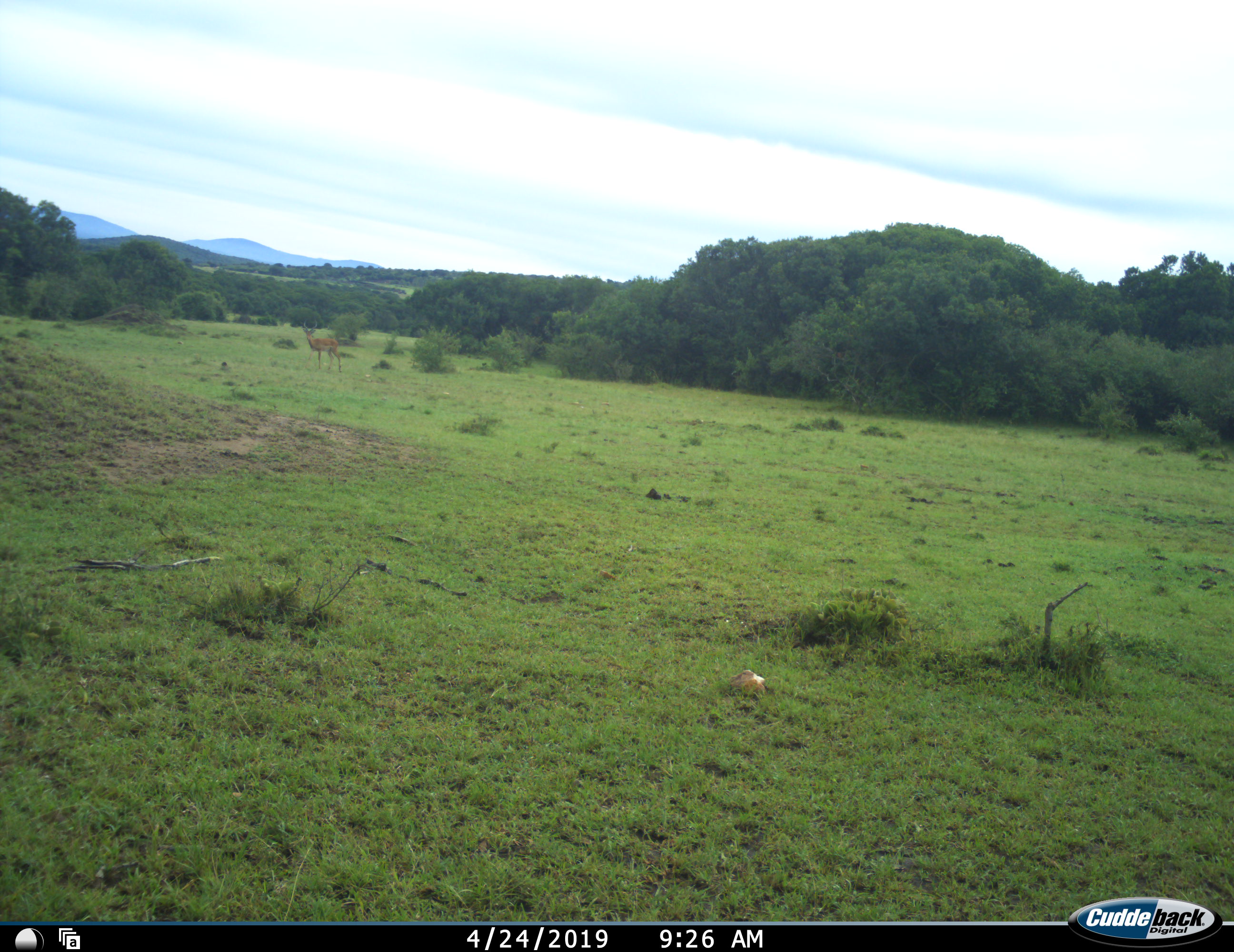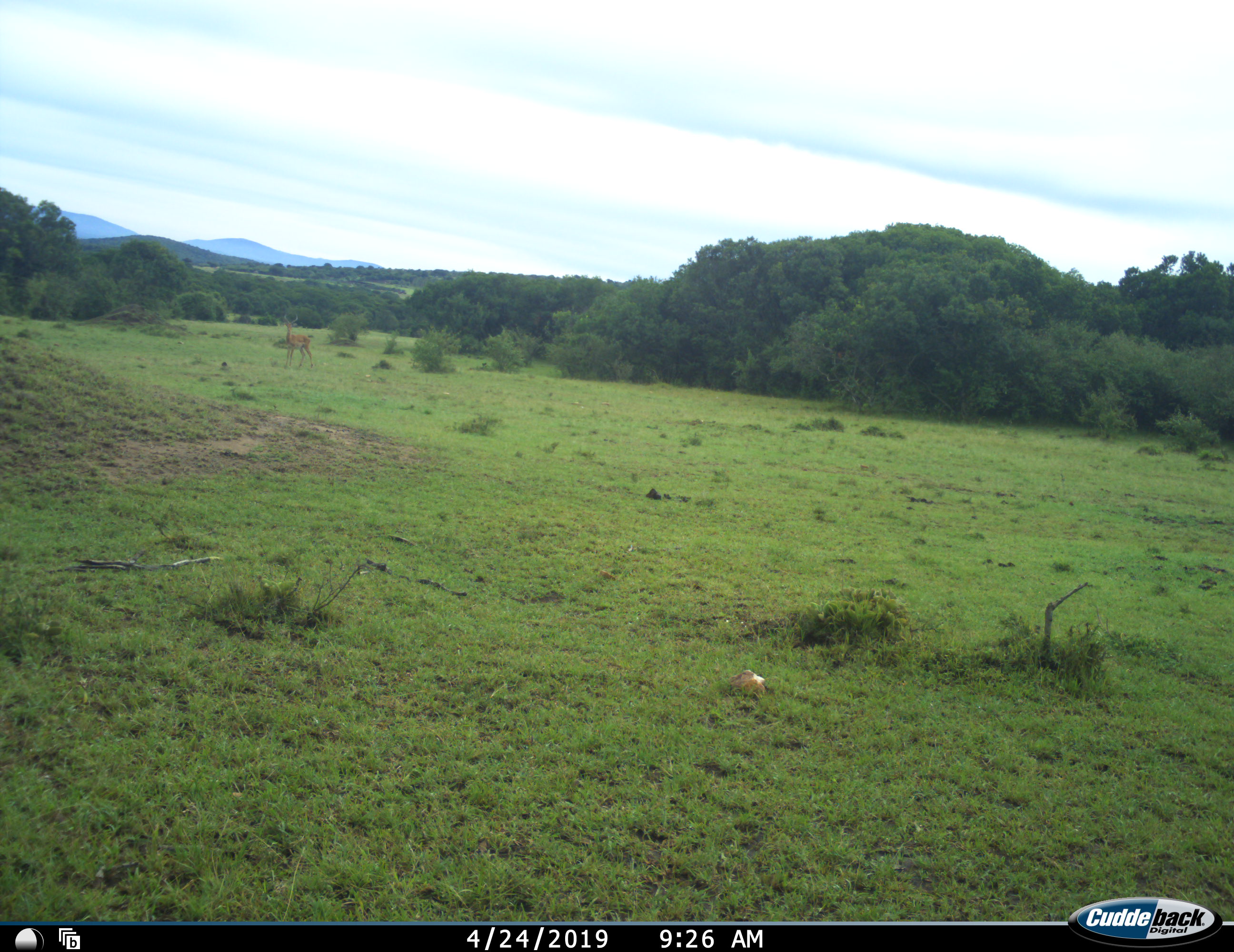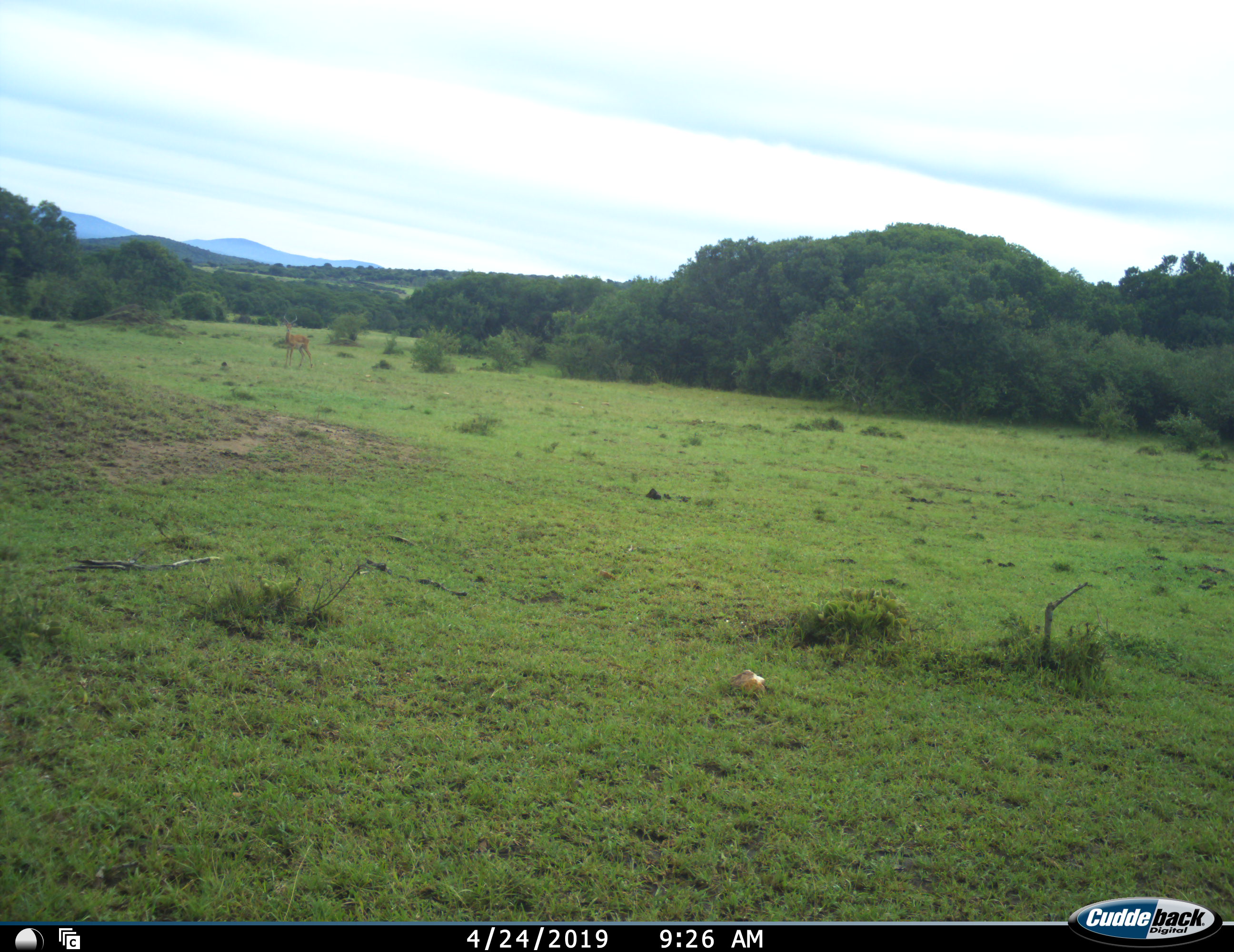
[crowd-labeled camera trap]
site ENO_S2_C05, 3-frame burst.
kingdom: Animalia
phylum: Chordata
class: Mammalia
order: Artiodactyla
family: Bovidae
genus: Aepyceros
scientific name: Aepyceros melampus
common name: impala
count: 1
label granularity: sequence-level